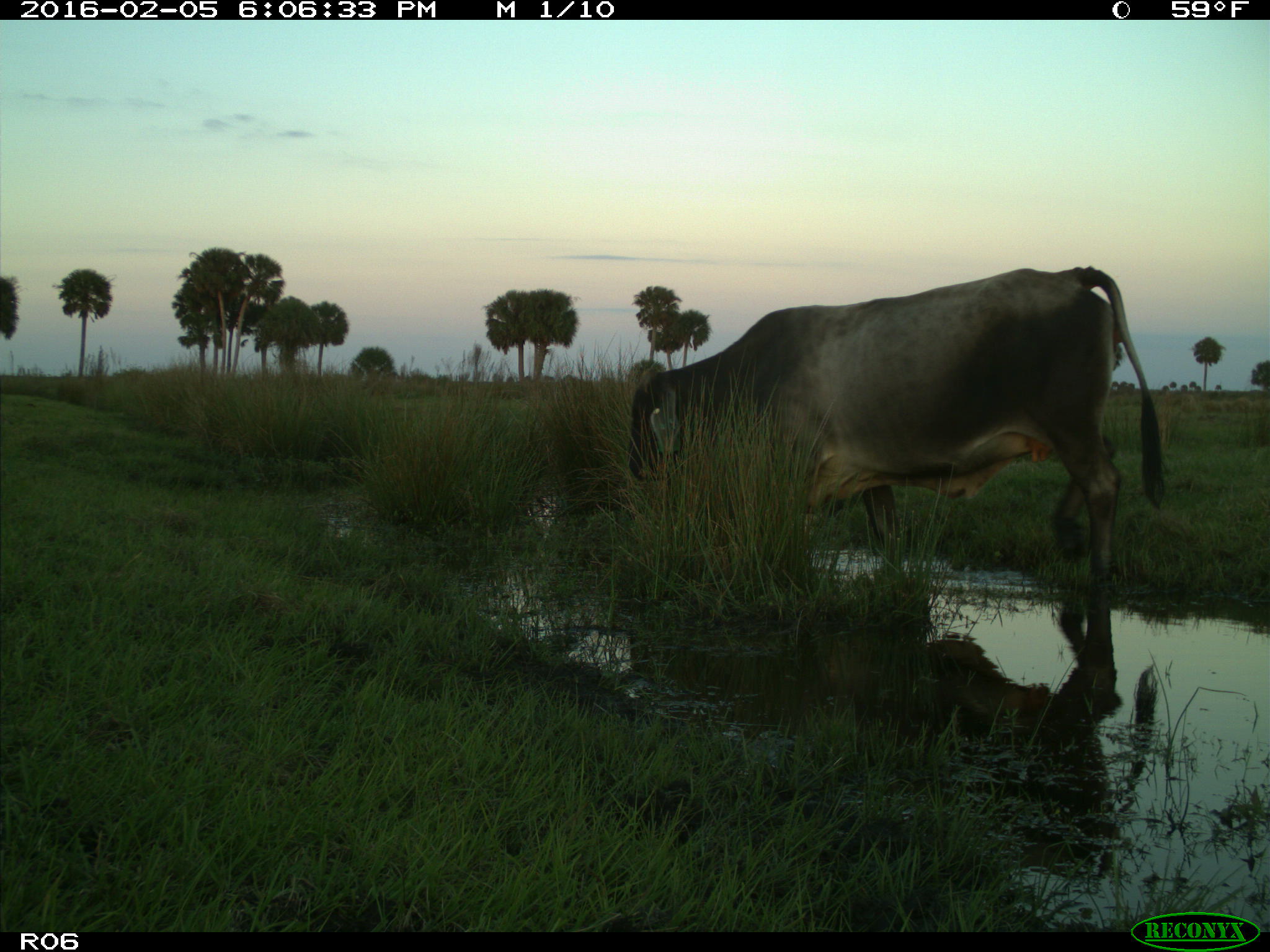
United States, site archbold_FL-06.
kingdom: Animalia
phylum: Chordata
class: Mammalia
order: Artiodactyla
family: Bovidae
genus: Bos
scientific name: Bos taurus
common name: domestic cow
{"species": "Bos taurus (domestic cow)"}